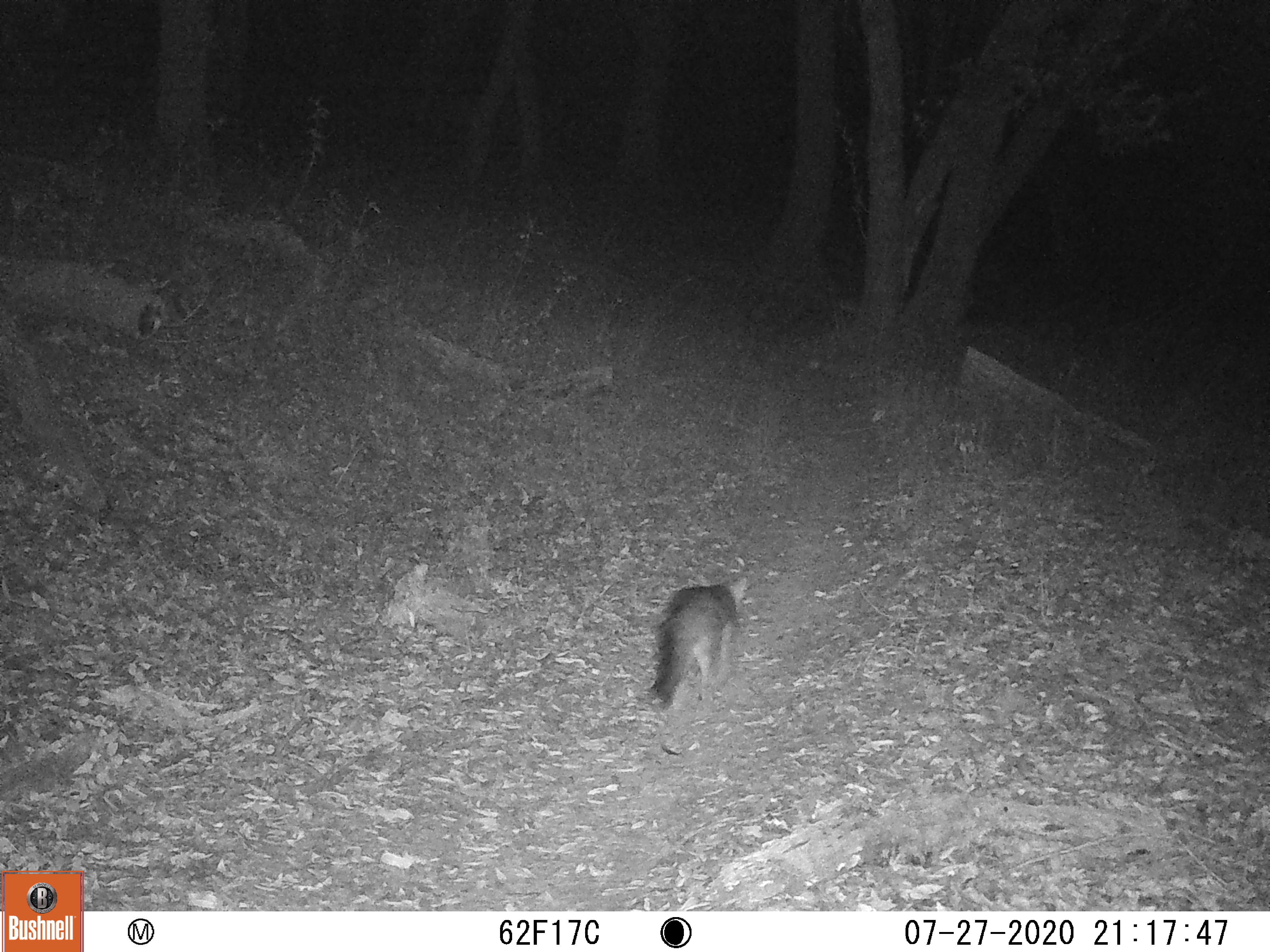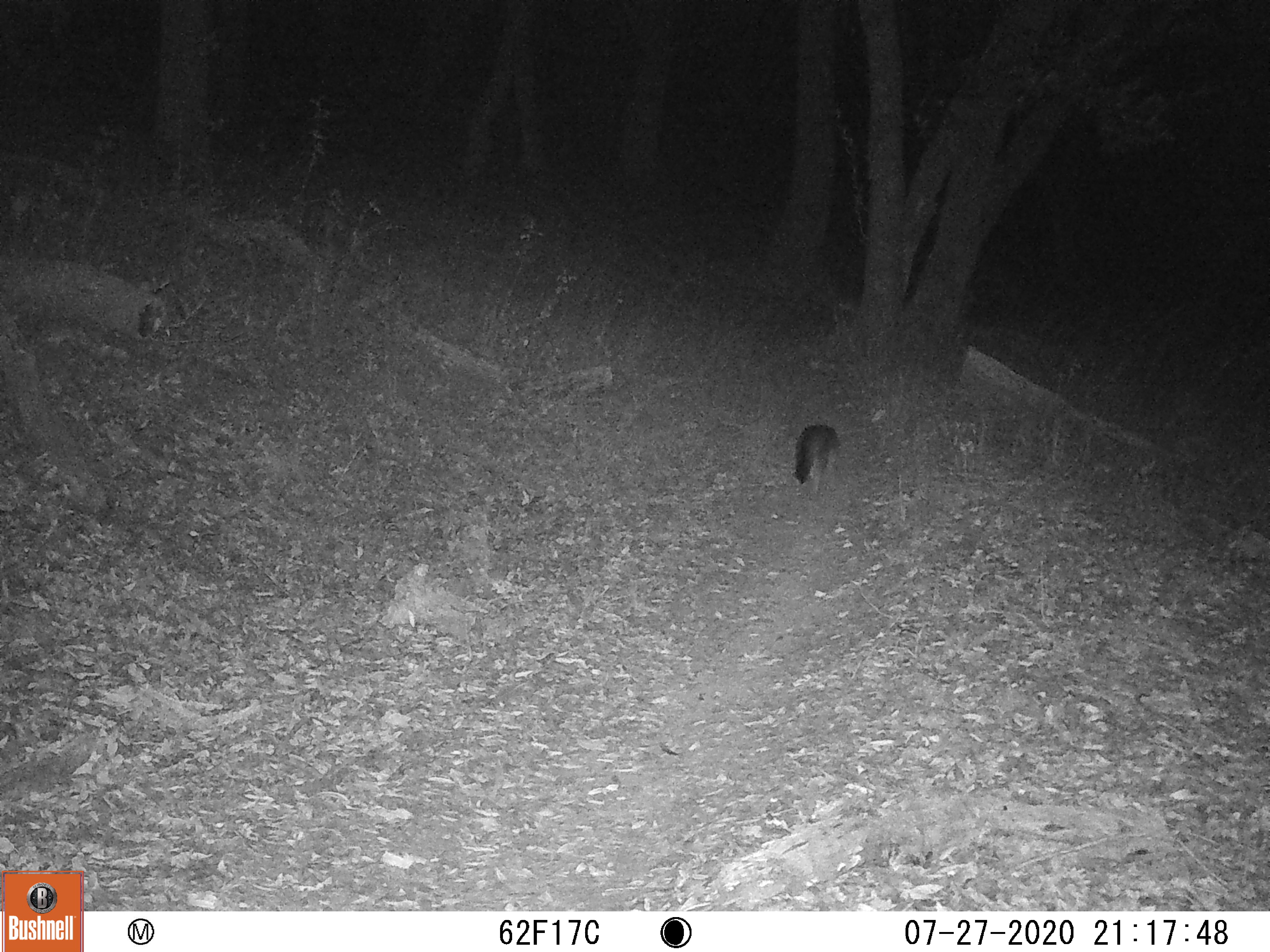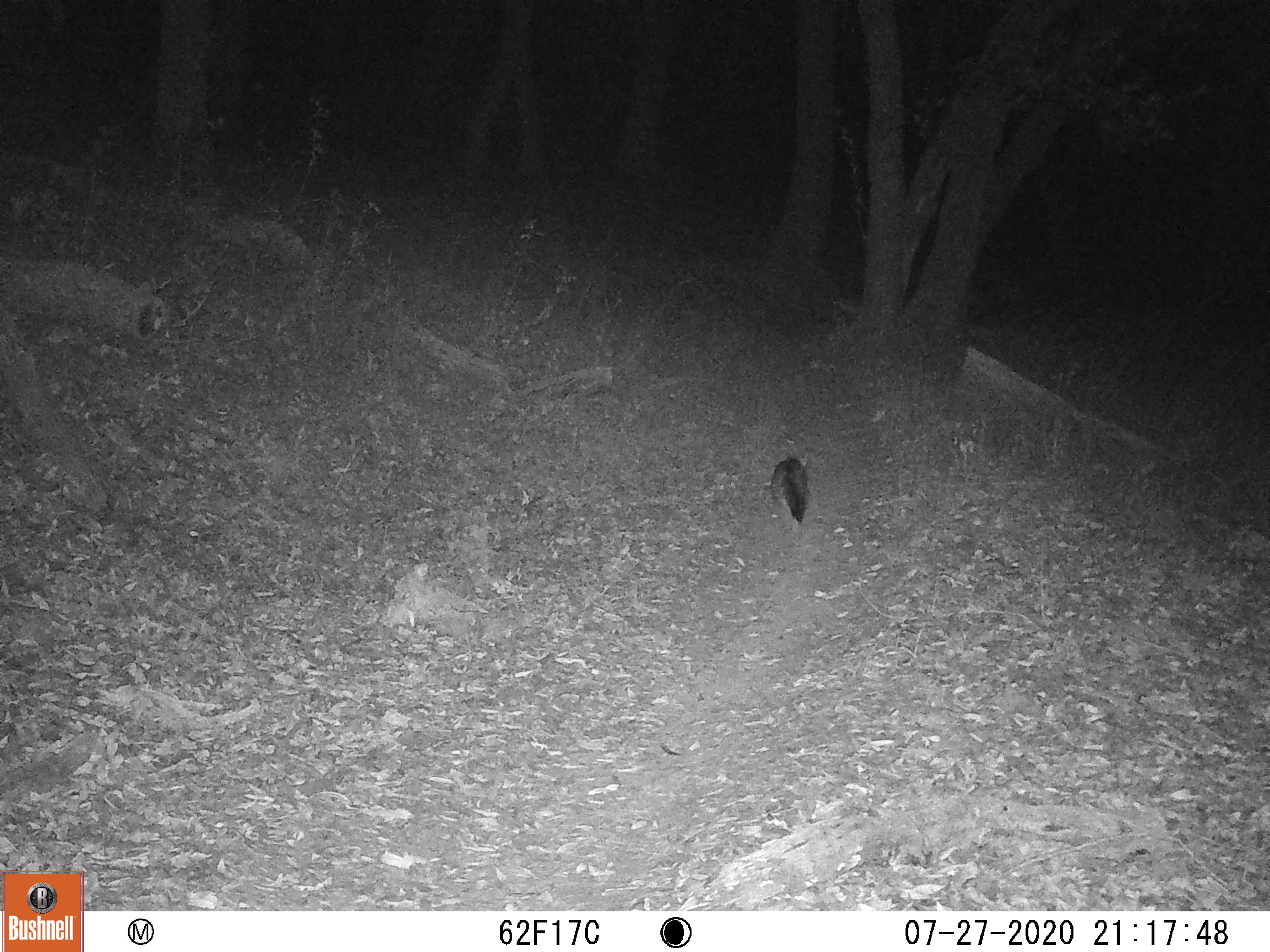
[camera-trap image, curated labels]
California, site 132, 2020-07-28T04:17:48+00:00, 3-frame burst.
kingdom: Animalia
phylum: Chordata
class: Mammalia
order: Carnivora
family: Canidae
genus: Urocyon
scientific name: Urocyon cinereoargenteus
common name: gray fox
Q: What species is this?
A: Gray fox (Urocyon cinereoargenteus).